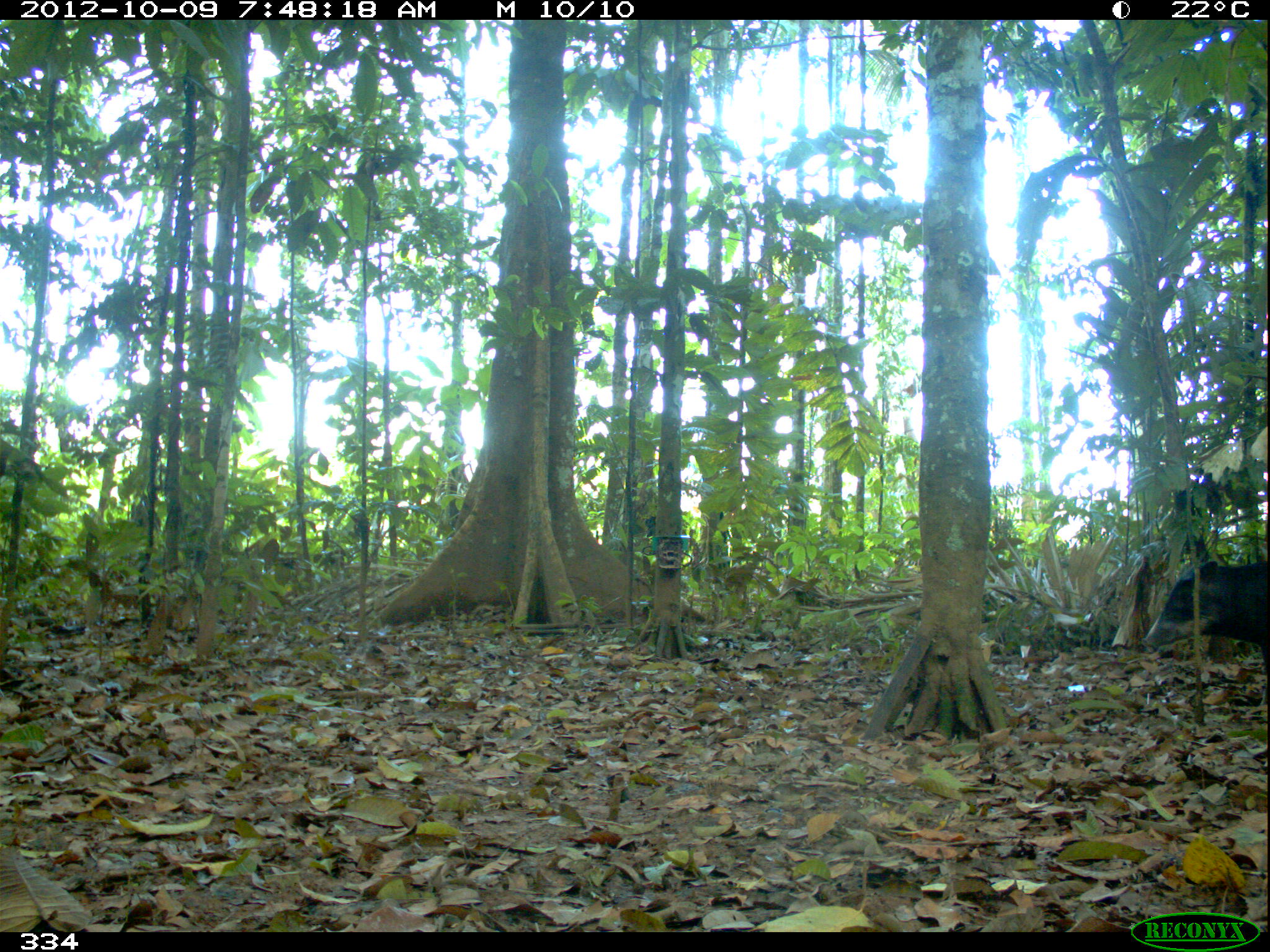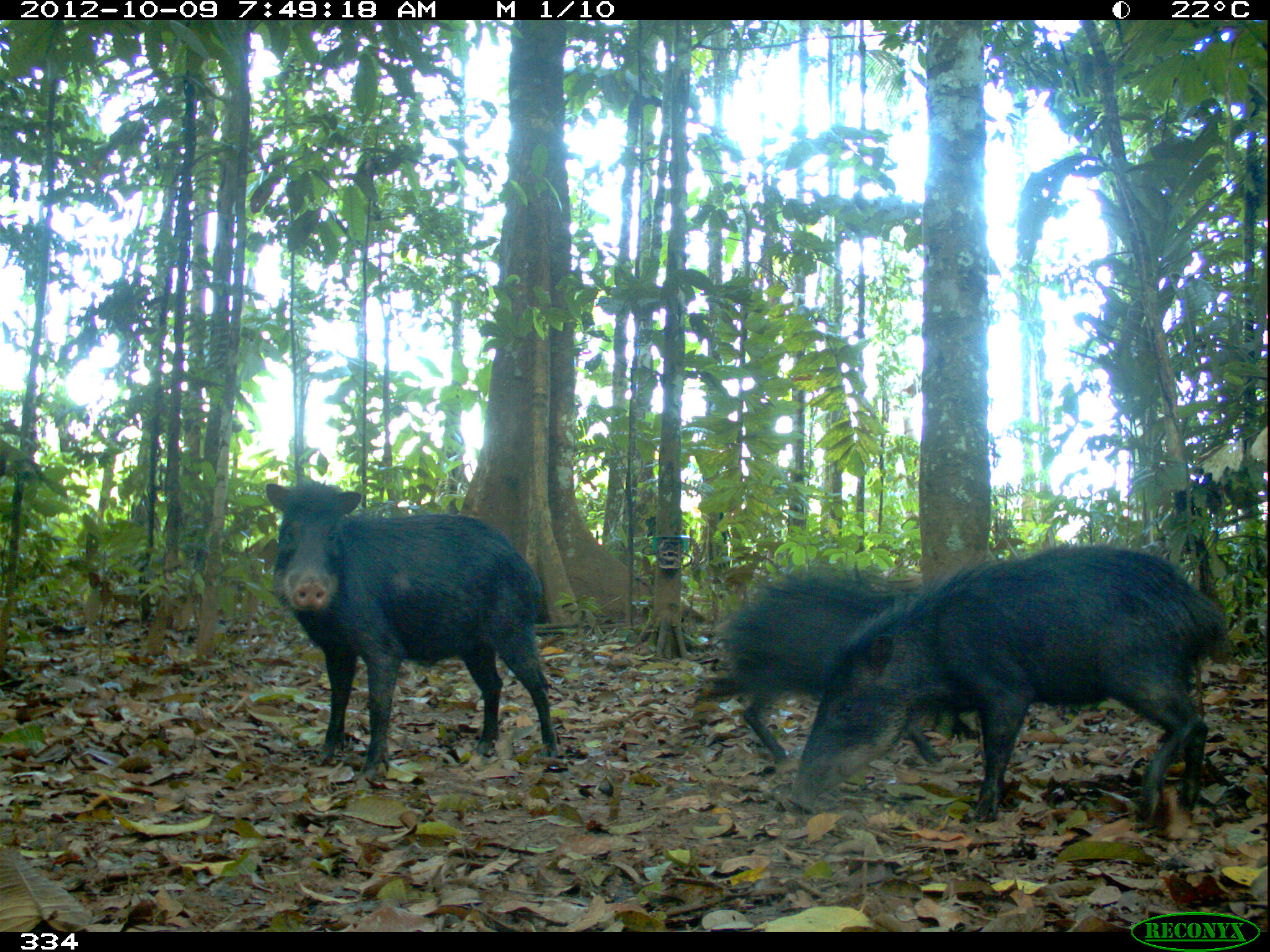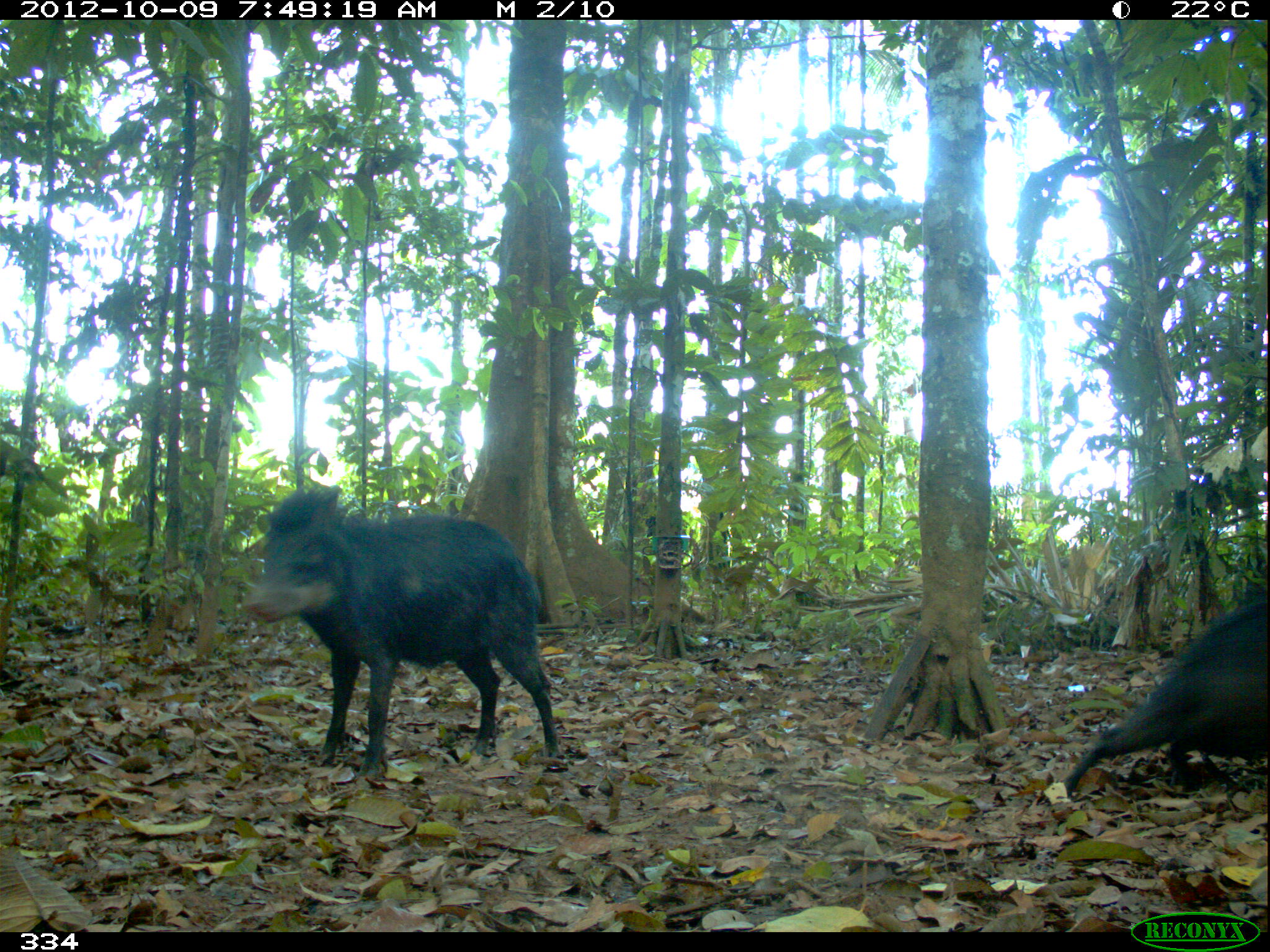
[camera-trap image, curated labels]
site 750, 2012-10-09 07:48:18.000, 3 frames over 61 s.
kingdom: Animalia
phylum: Chordata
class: Mammalia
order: Artiodactyla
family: Tayassuidae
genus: Tayassu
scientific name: Tayassu pecari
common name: white-lipped peccary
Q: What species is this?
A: Tayassu pecari (white-lipped peccary).